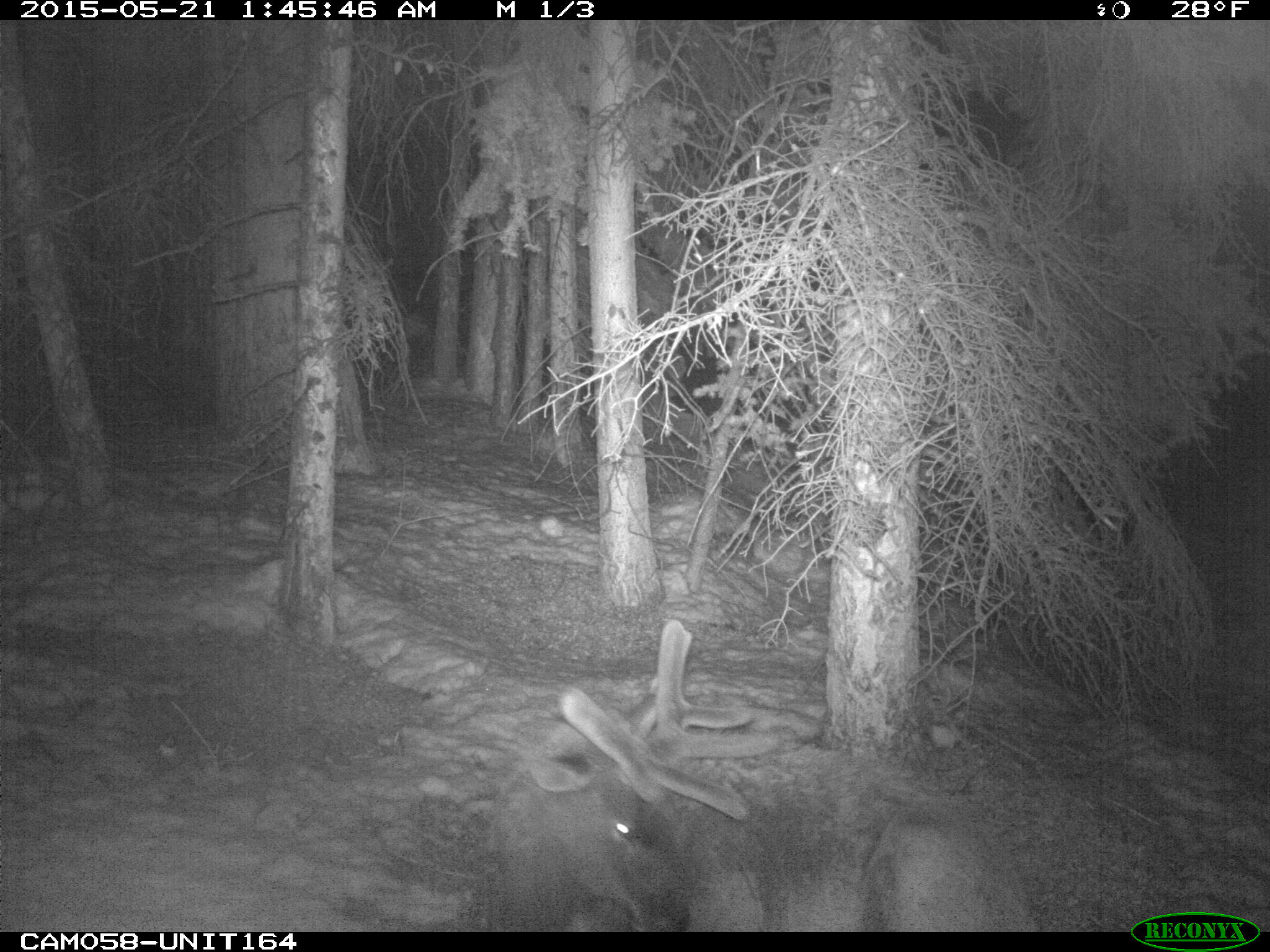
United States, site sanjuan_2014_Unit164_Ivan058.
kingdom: Animalia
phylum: Chordata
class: Mammalia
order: Artiodactyla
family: Cervidae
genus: Cervus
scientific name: Cervus elaphus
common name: red deer